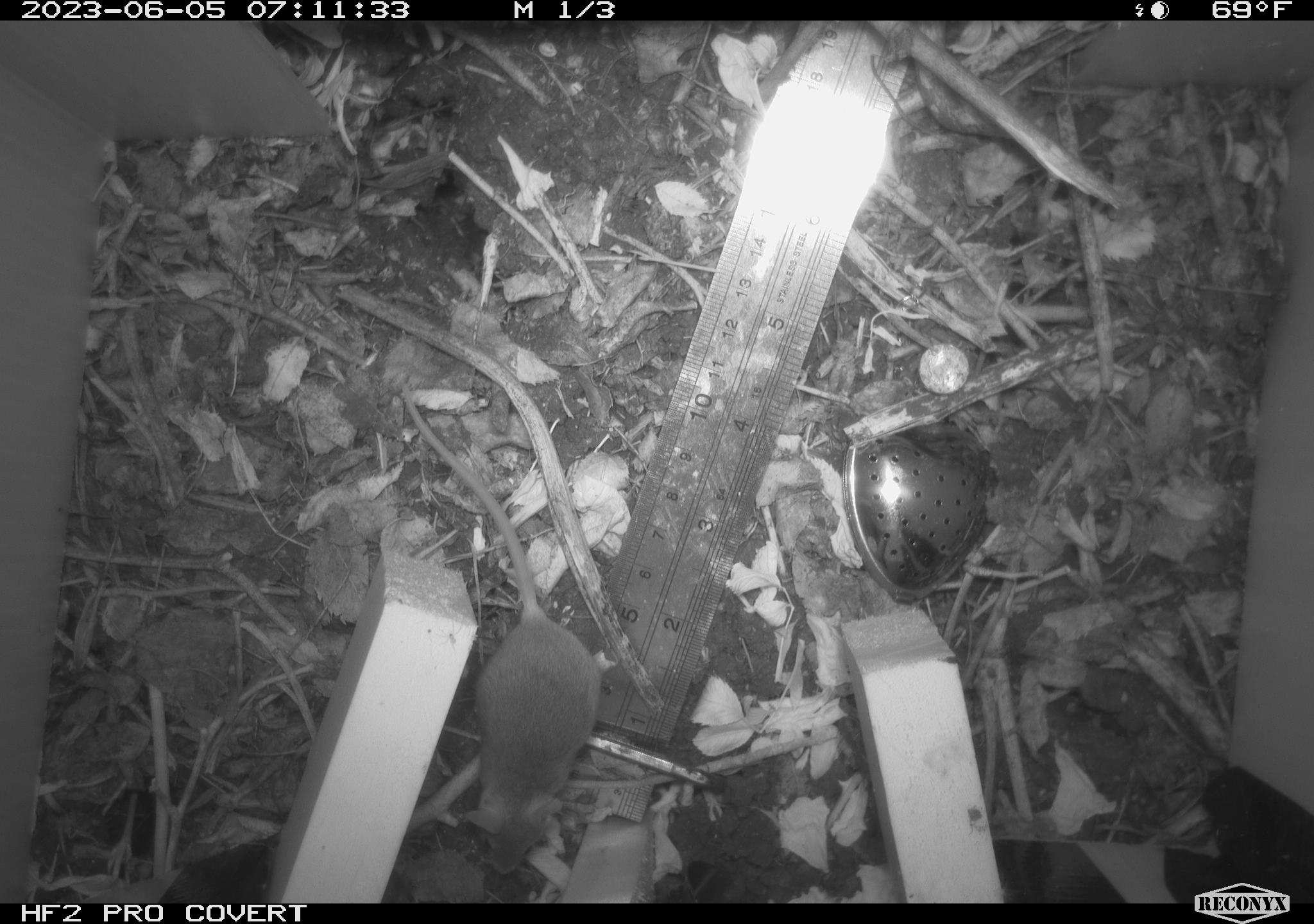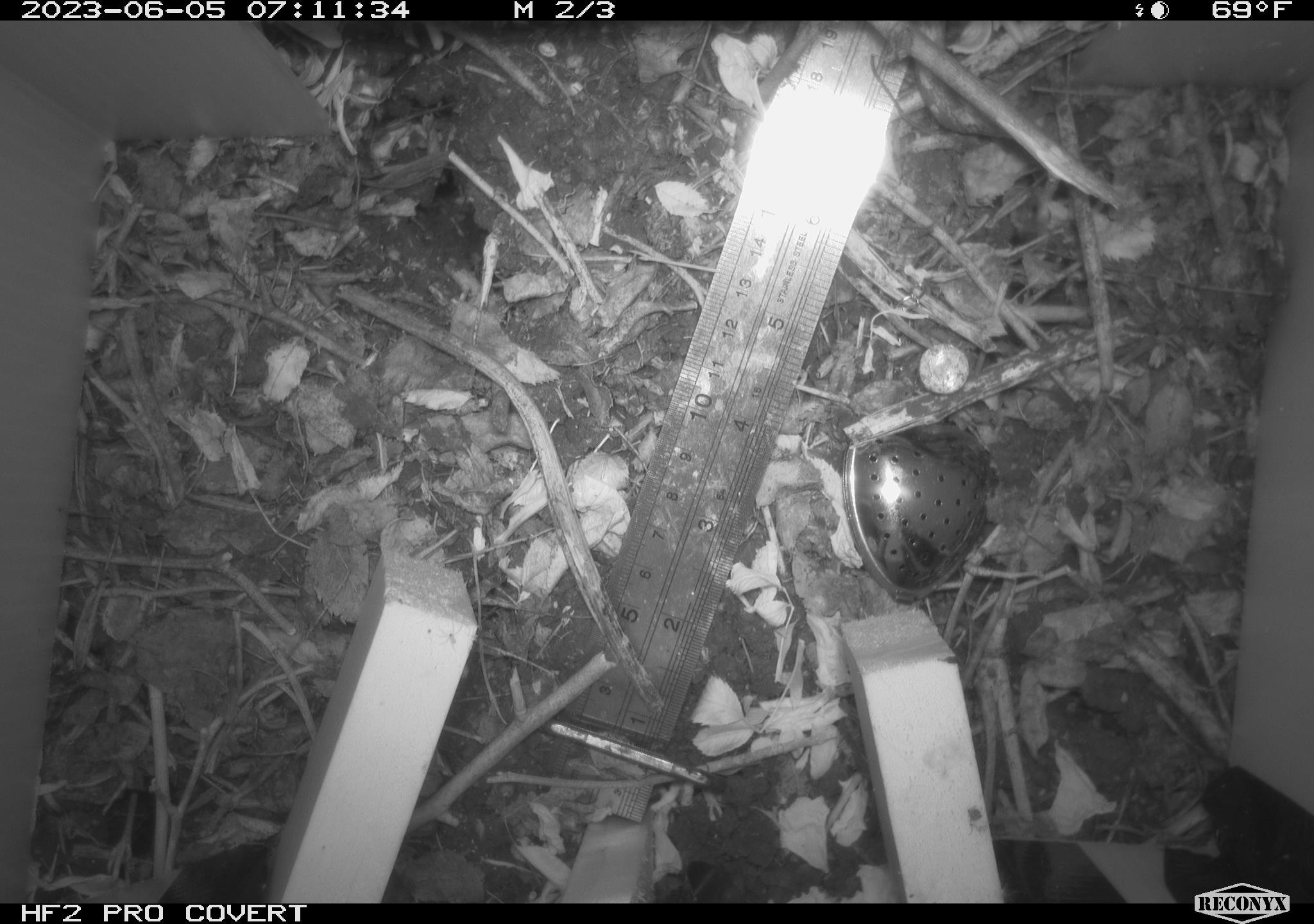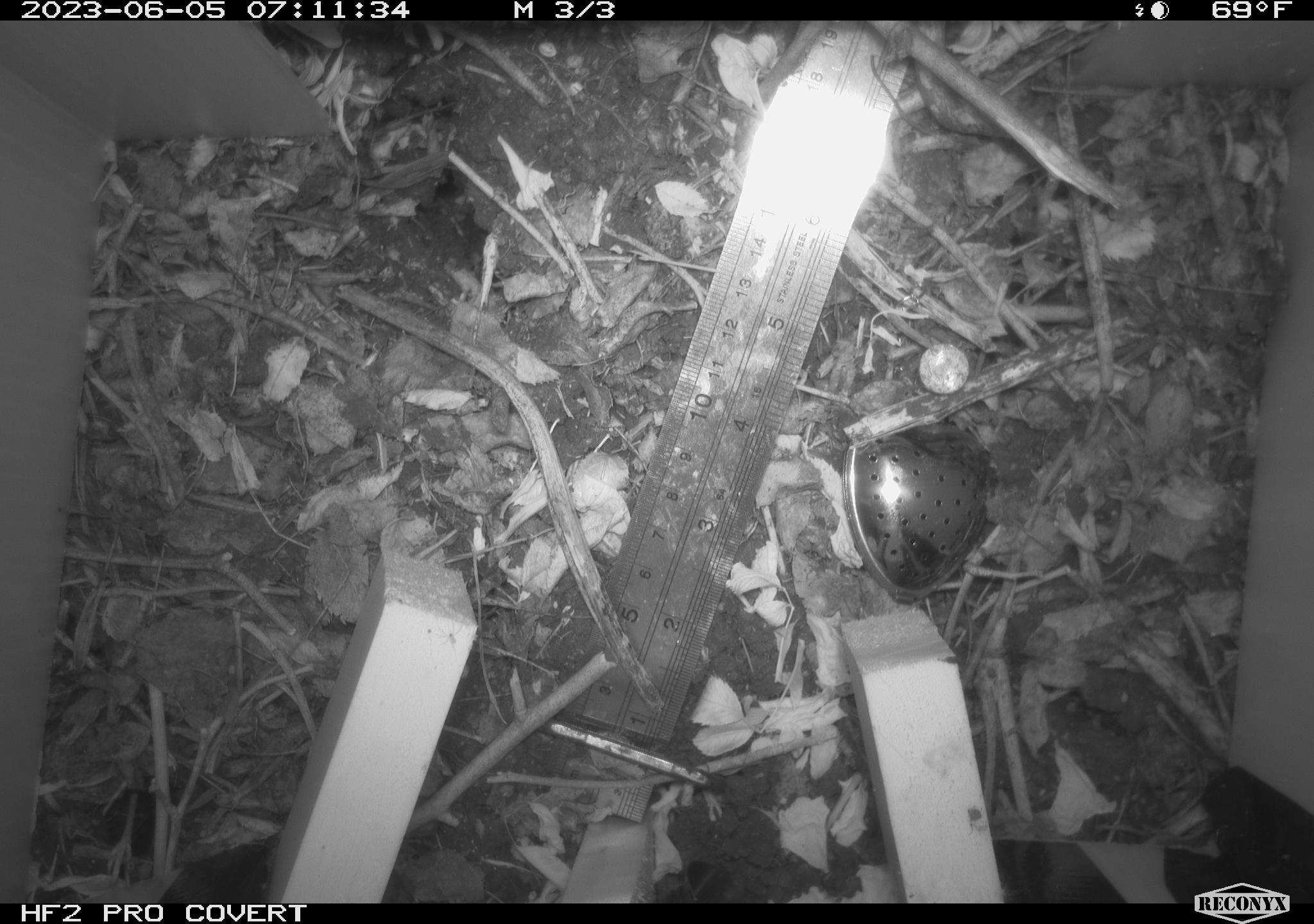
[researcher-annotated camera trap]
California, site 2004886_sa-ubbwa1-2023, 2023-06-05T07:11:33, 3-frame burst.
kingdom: Animalia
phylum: Chordata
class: Mammalia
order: Rodentia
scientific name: Rodentia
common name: rodent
Rodent (Rodentia).